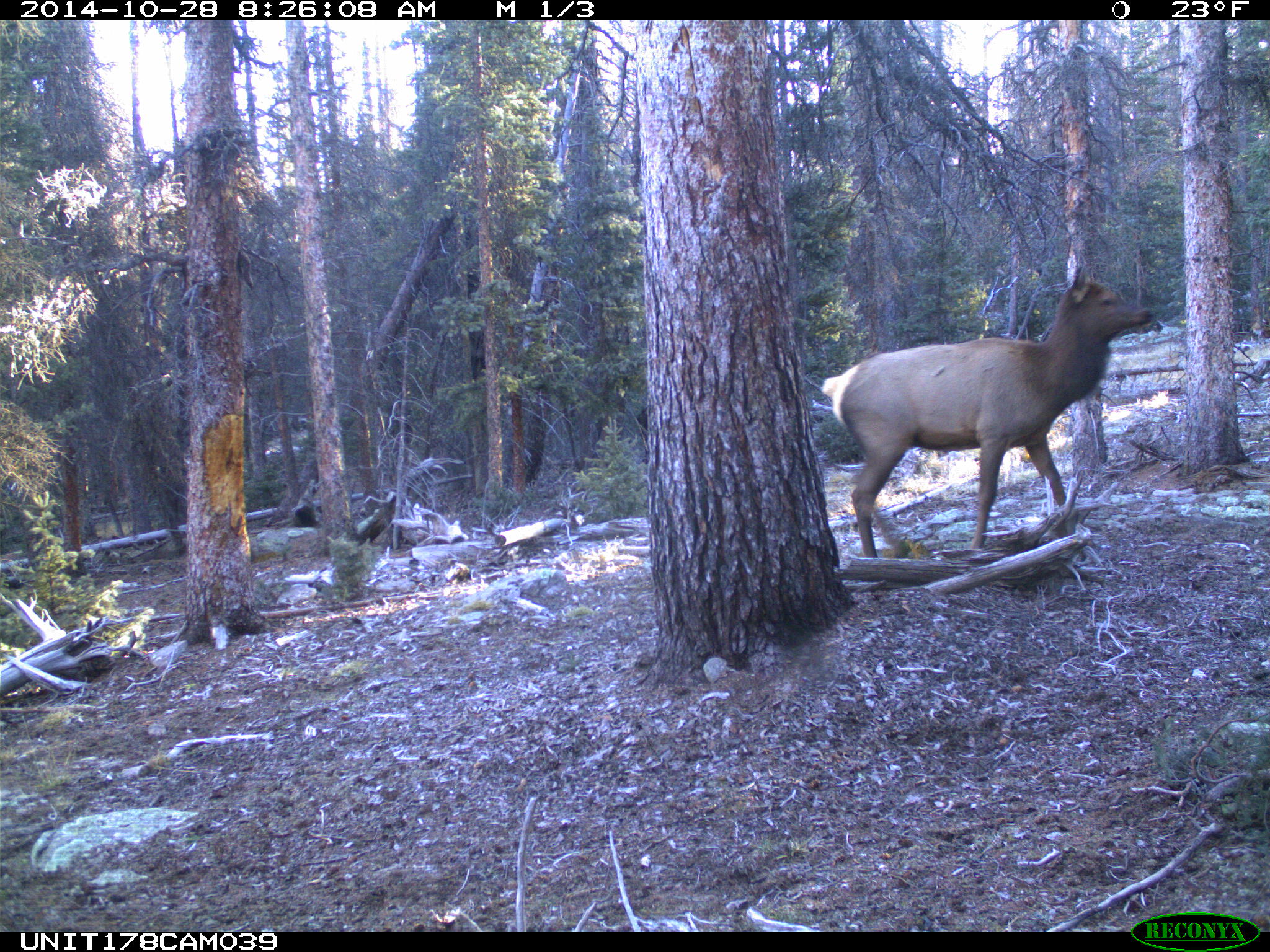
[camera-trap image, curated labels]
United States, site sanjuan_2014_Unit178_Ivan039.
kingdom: Animalia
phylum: Chordata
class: Mammalia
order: Artiodactyla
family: Cervidae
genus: Cervus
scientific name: Cervus elaphus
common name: red deer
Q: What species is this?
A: Cervus elaphus (red deer).